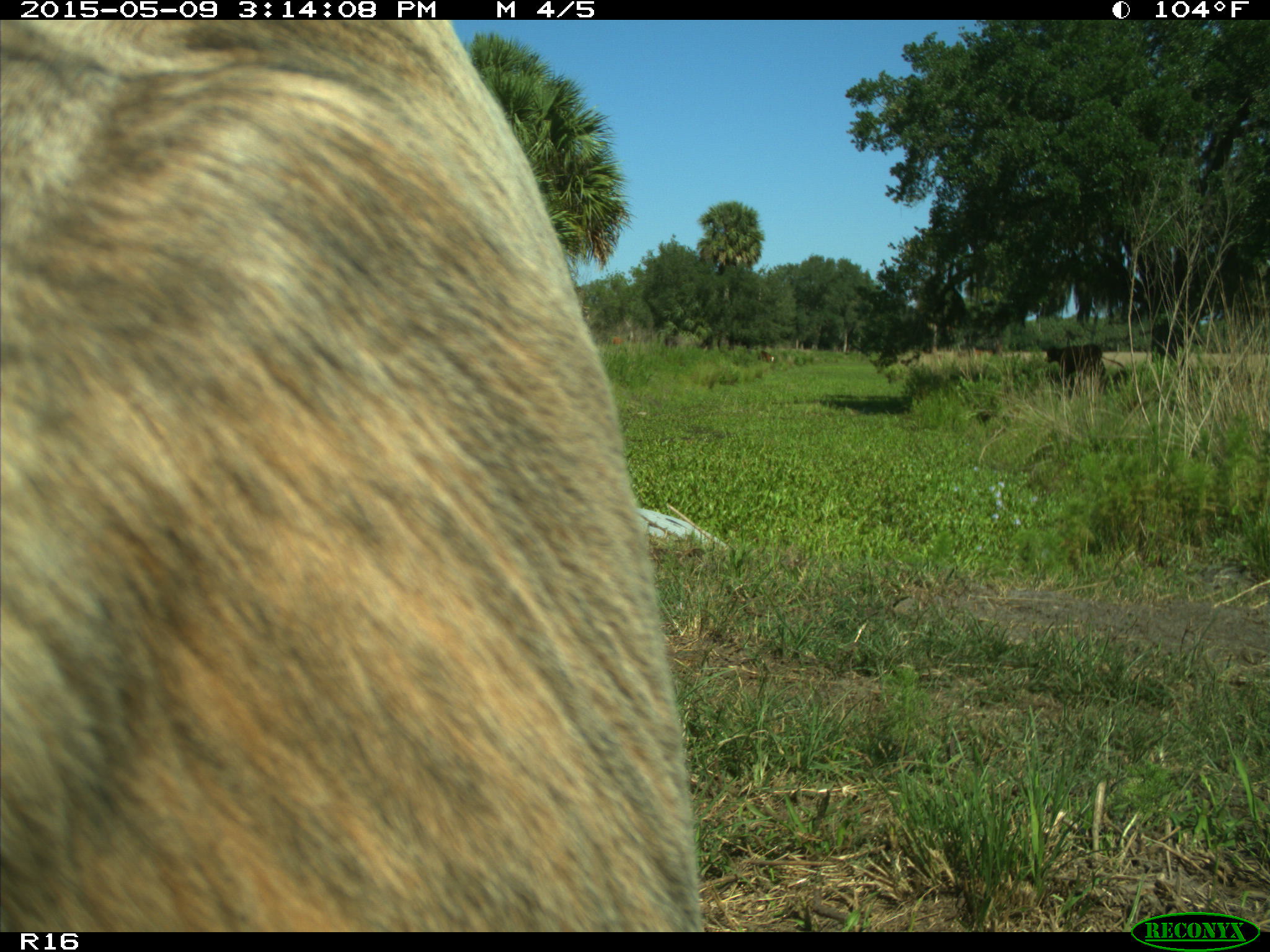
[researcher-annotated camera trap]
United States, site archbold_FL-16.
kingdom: Animalia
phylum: Chordata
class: Mammalia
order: Artiodactyla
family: Bovidae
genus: Bos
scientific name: Bos taurus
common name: domestic cow